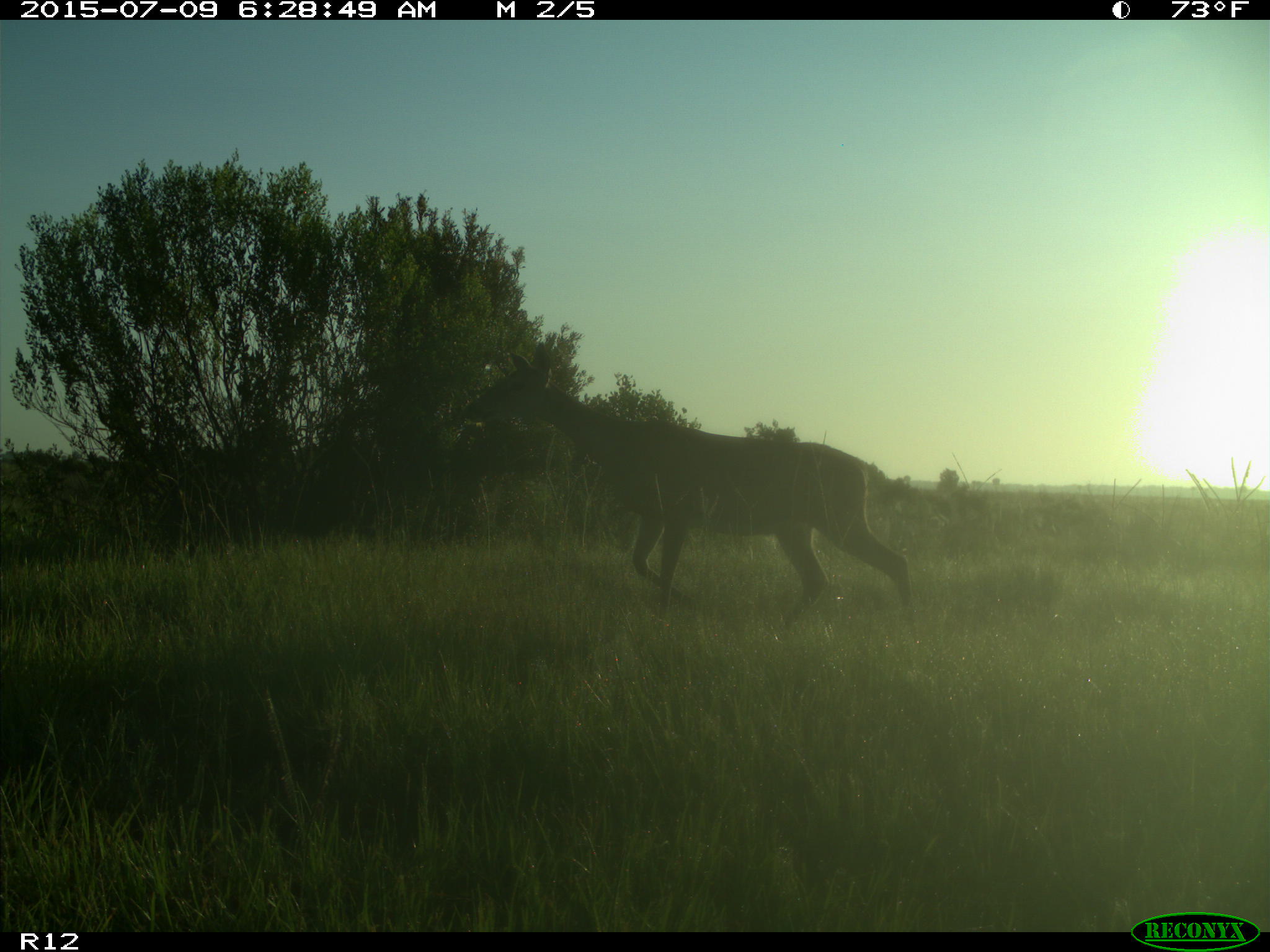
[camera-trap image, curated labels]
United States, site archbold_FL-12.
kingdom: Animalia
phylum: Chordata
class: Mammalia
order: Artiodactyla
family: Cervidae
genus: Odocoileus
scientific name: Odocoileus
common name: deer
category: unidentified deer